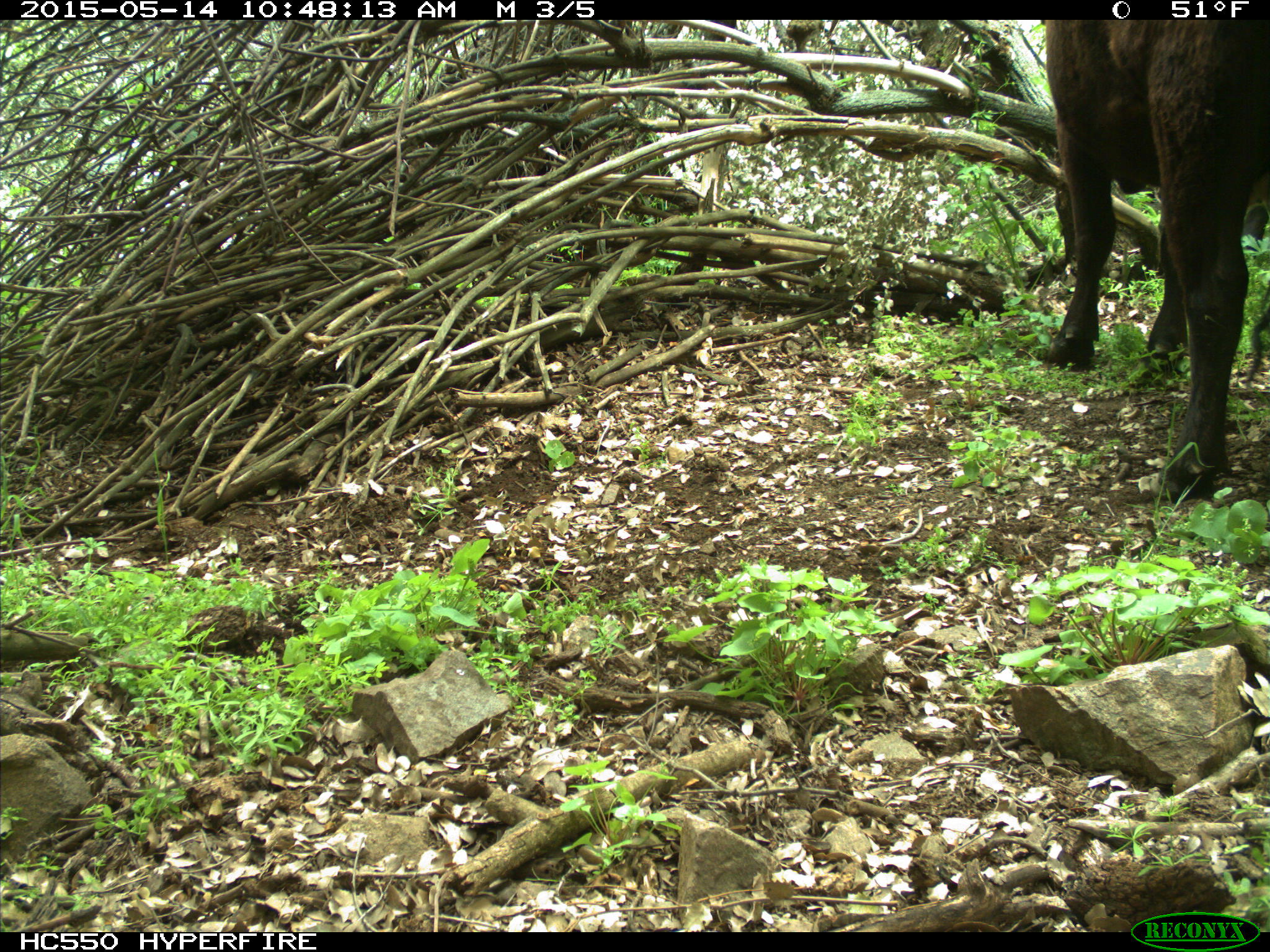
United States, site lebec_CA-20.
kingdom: Animalia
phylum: Chordata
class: Mammalia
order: Artiodactyla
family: Bovidae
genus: Bos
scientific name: Bos taurus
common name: domestic cow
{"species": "Bos taurus (domestic cow)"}